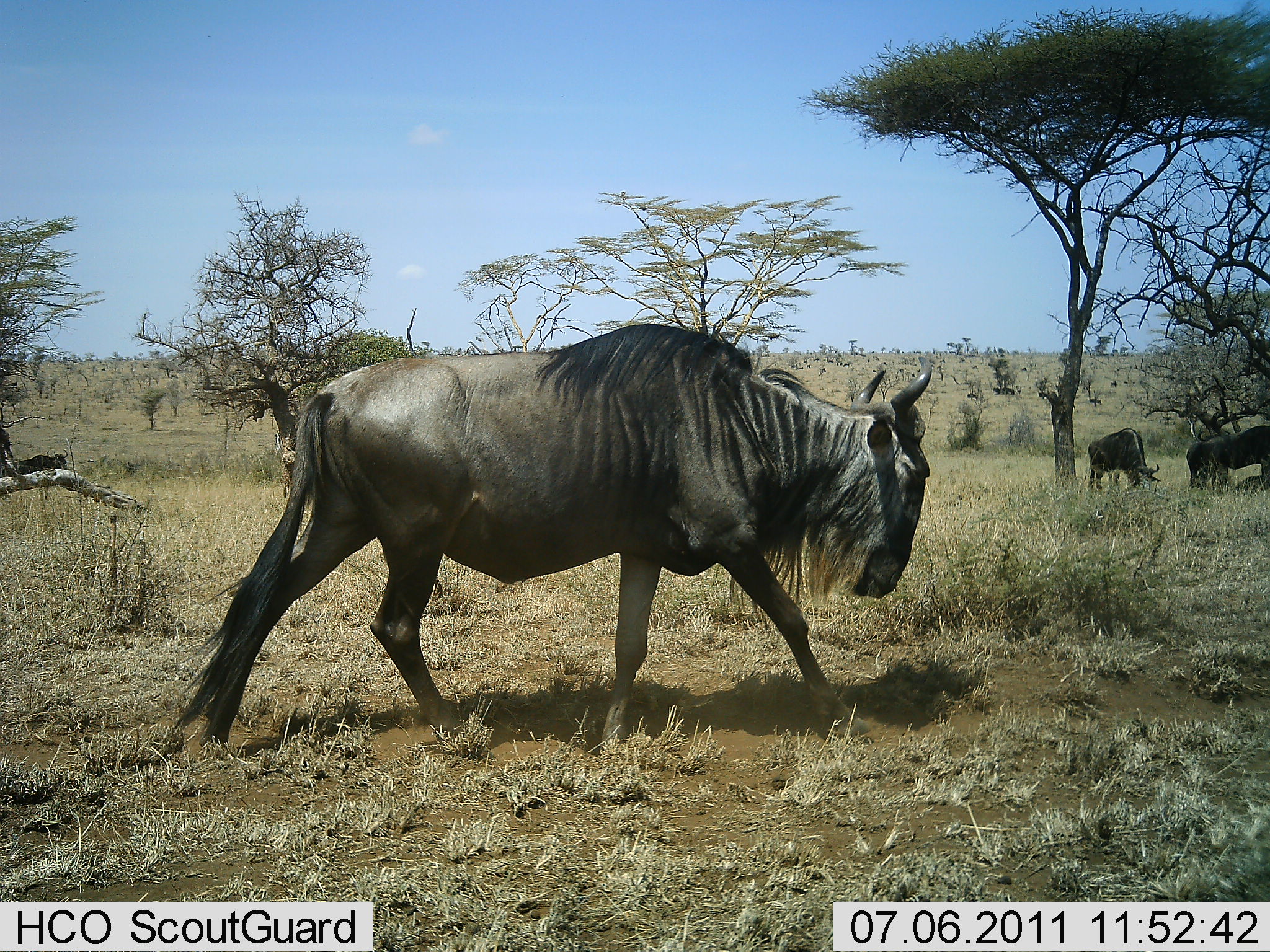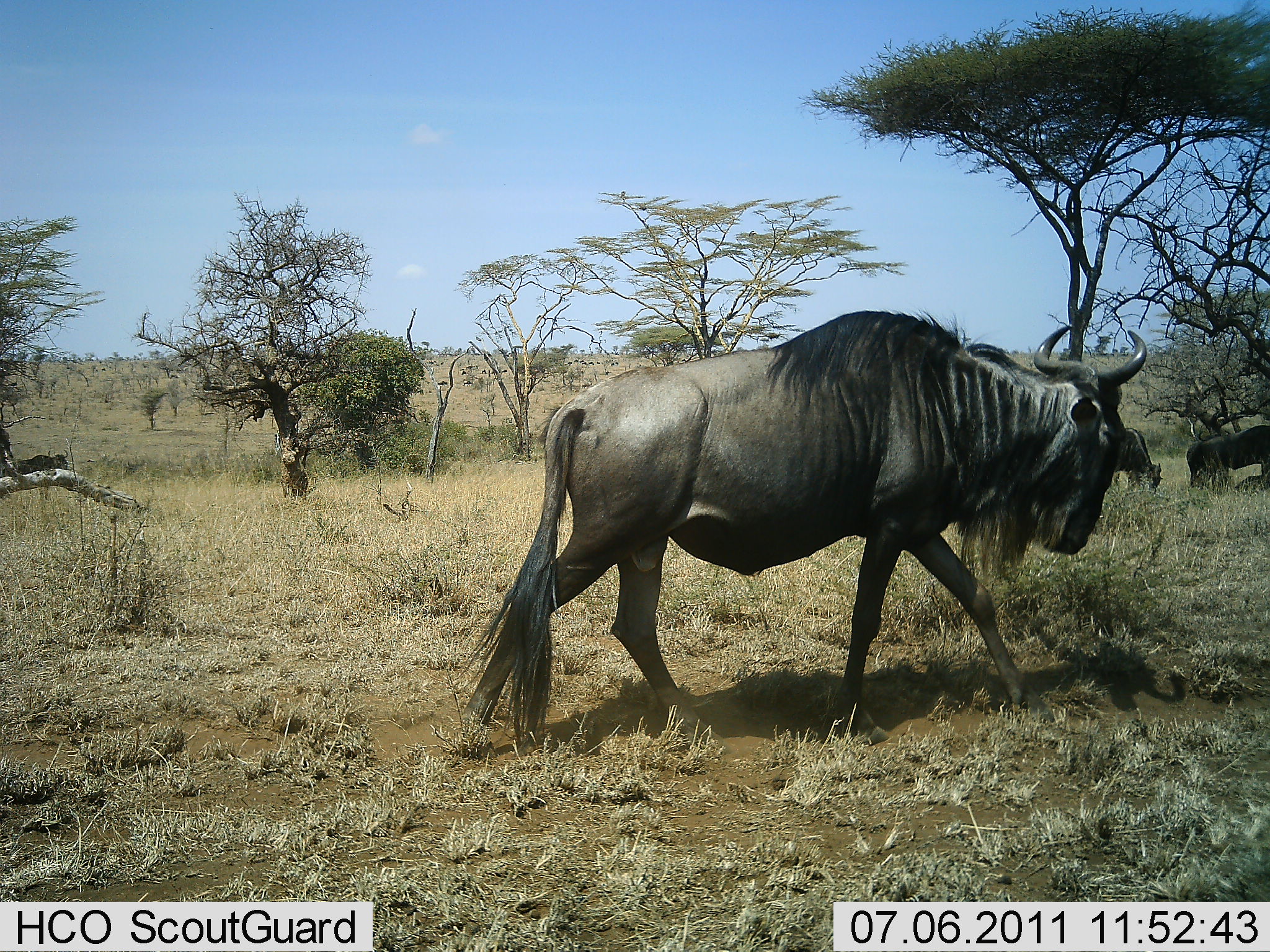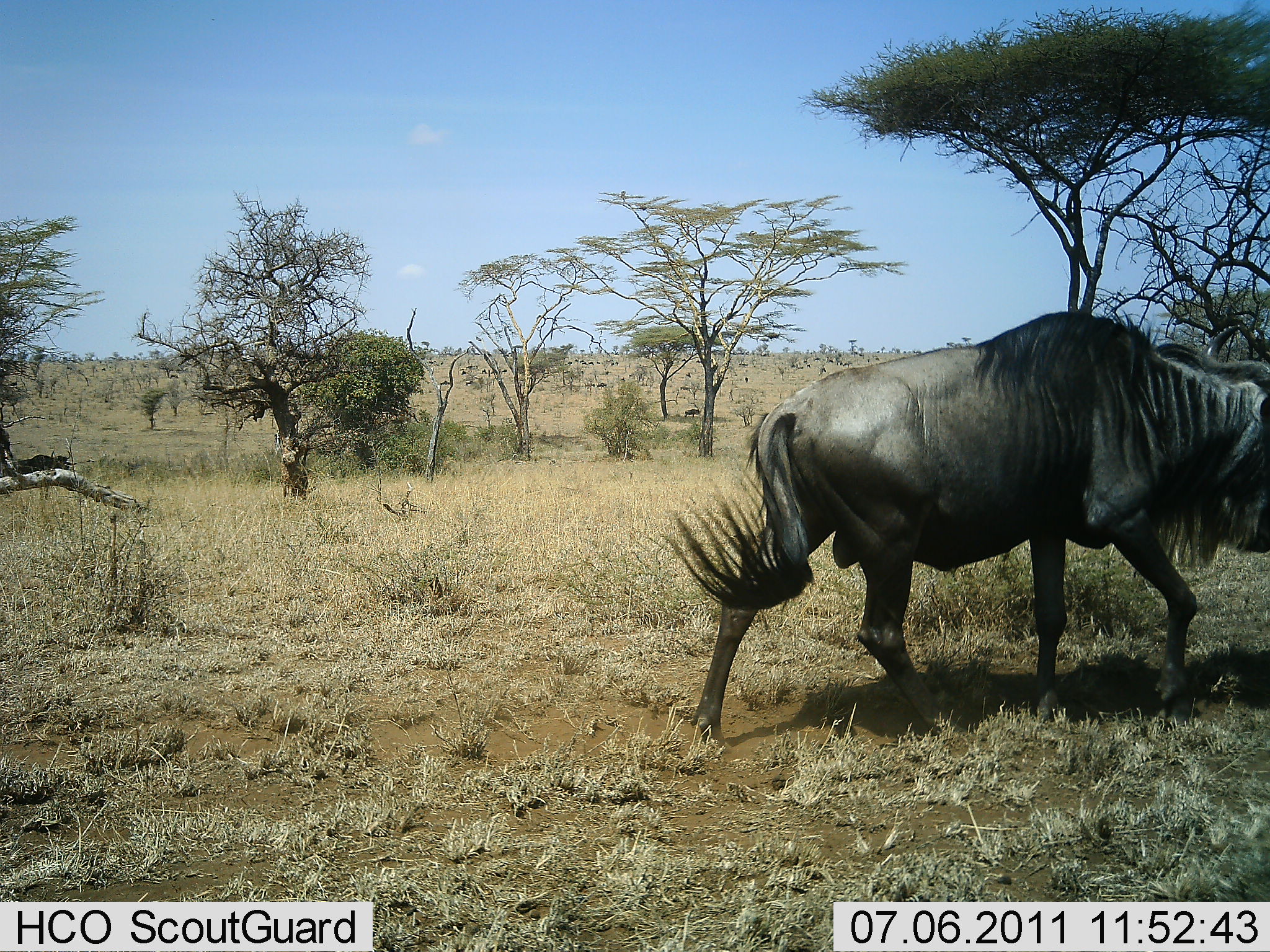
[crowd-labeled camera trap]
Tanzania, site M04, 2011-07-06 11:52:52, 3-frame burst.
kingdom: Animalia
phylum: Chordata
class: Mammalia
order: Artiodactyla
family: Bovidae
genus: Connochaetes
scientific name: Connochaetes taurinus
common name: blue wildebeest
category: wildebeest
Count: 3.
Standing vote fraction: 31%.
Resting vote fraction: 0%.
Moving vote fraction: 100%.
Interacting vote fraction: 0%.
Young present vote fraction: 0%.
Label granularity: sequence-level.